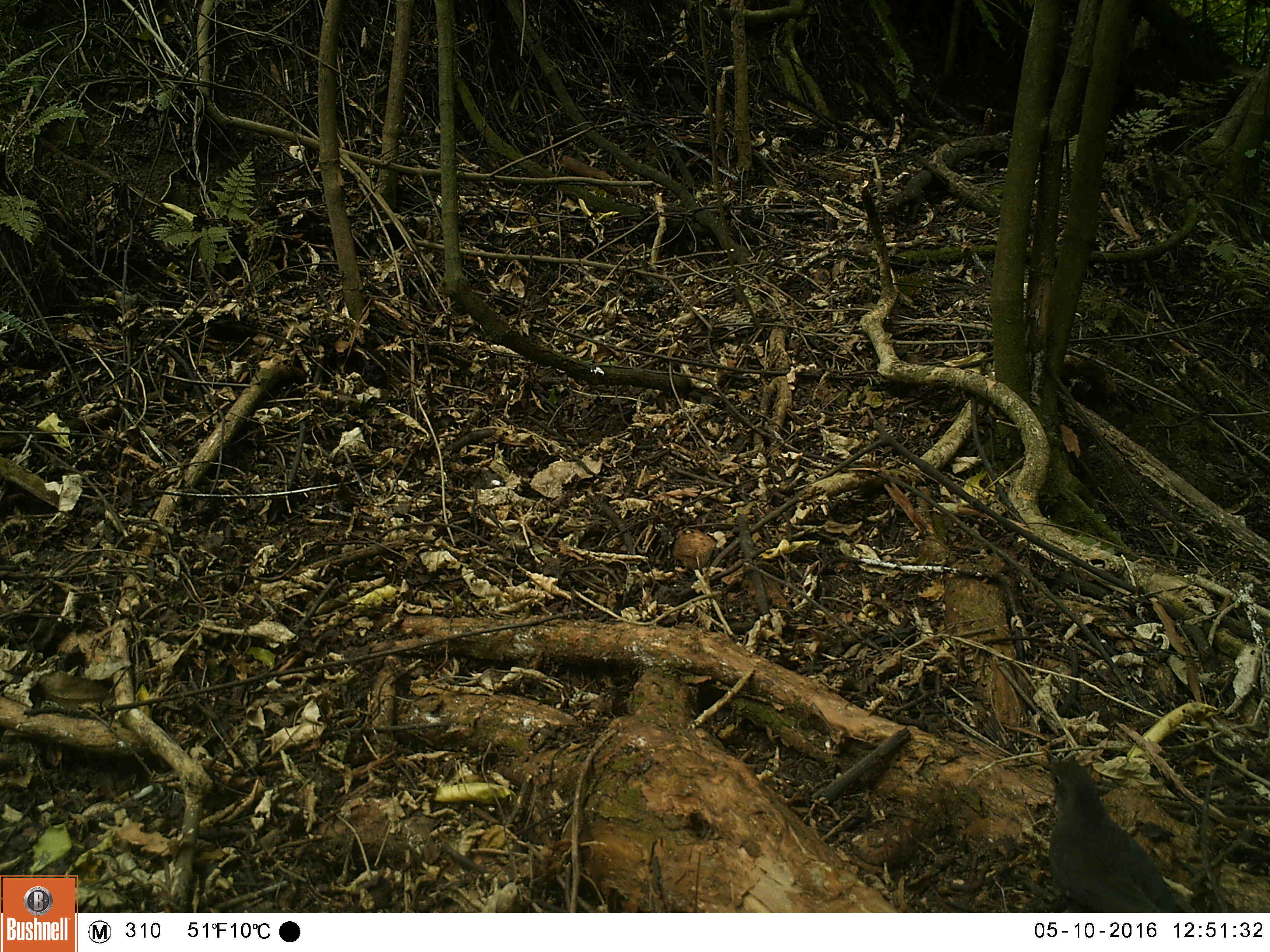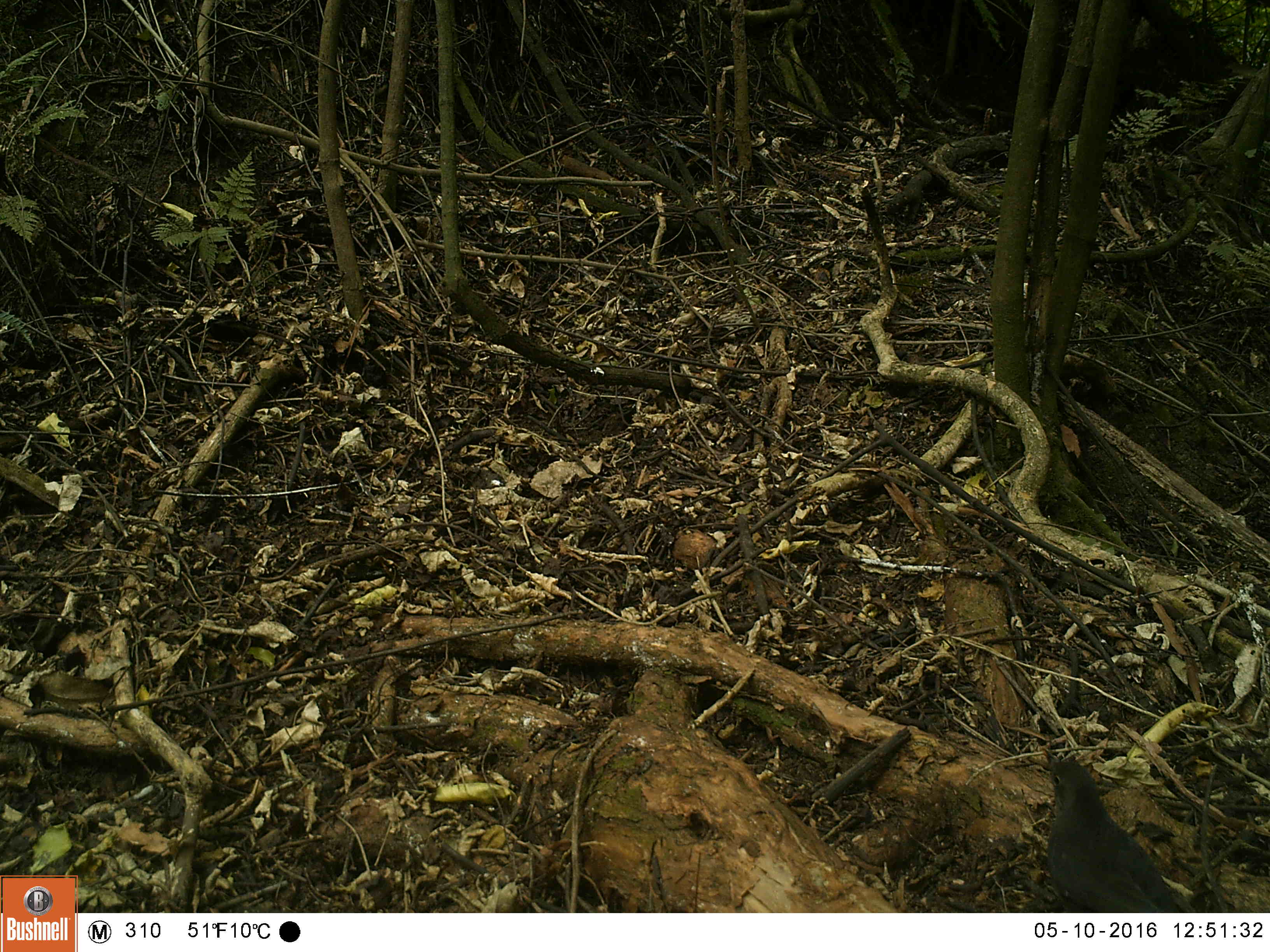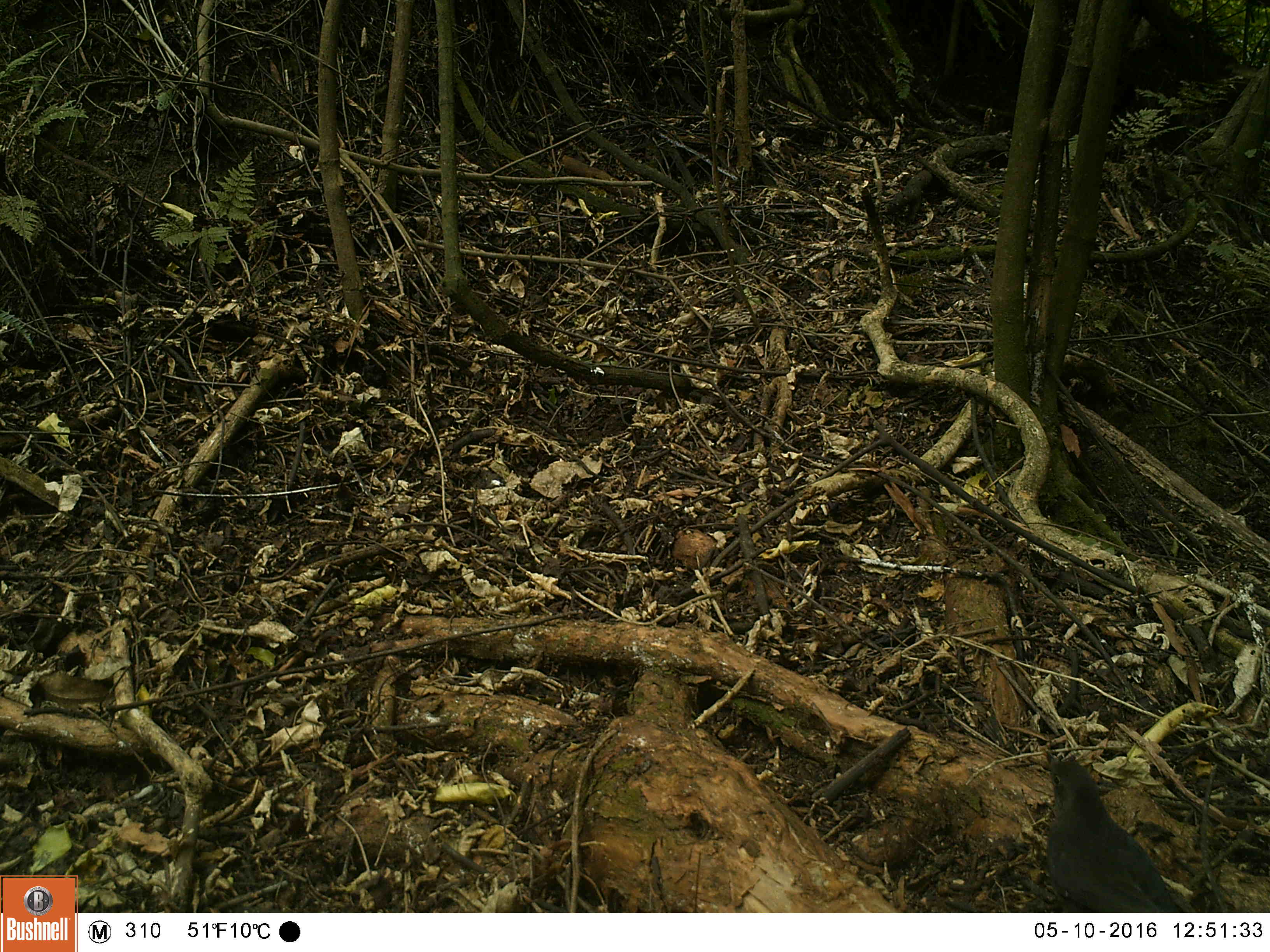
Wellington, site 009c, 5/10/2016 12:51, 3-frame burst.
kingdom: Animalia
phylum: Chordata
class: Aves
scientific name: Aves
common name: bird